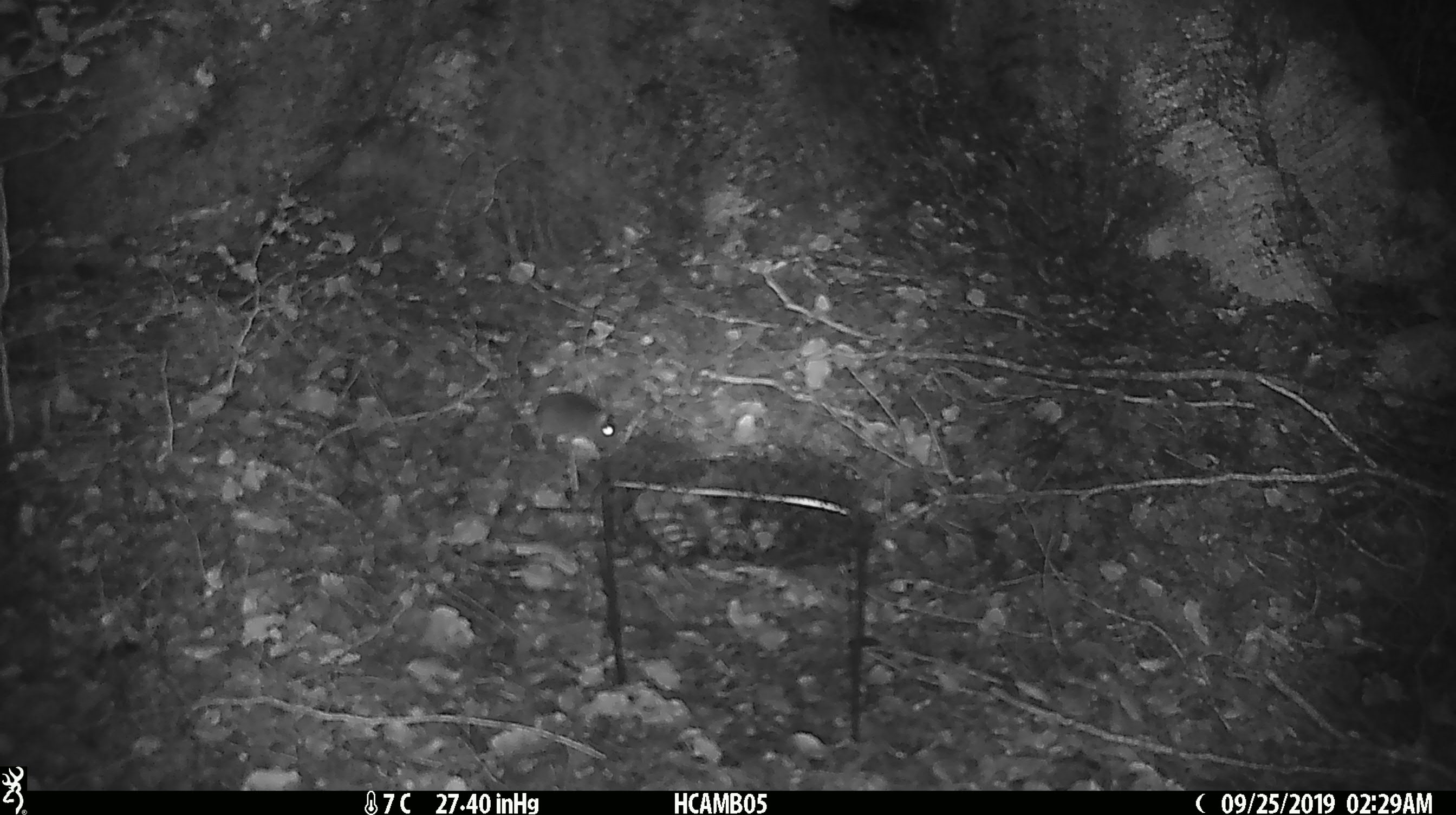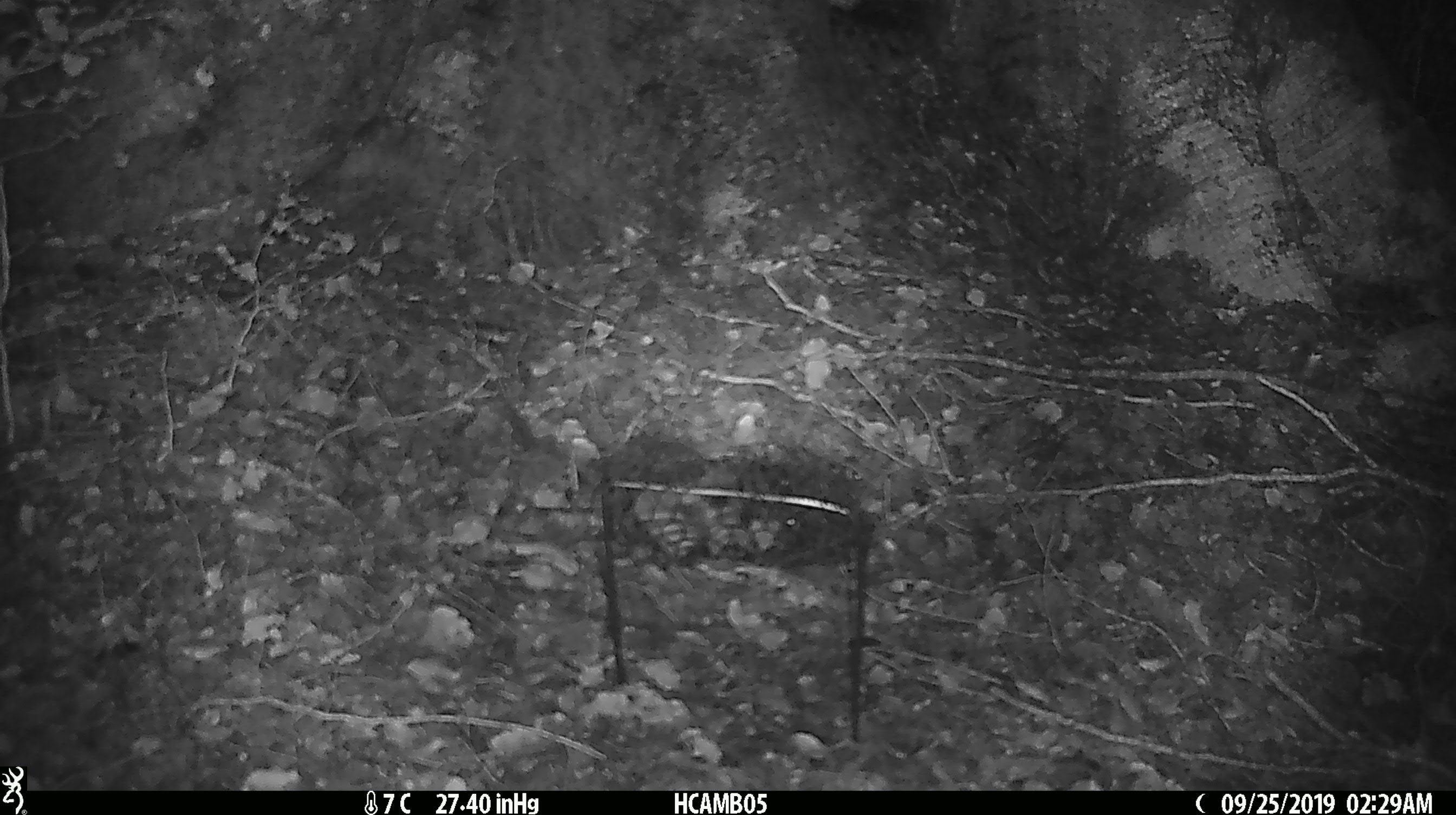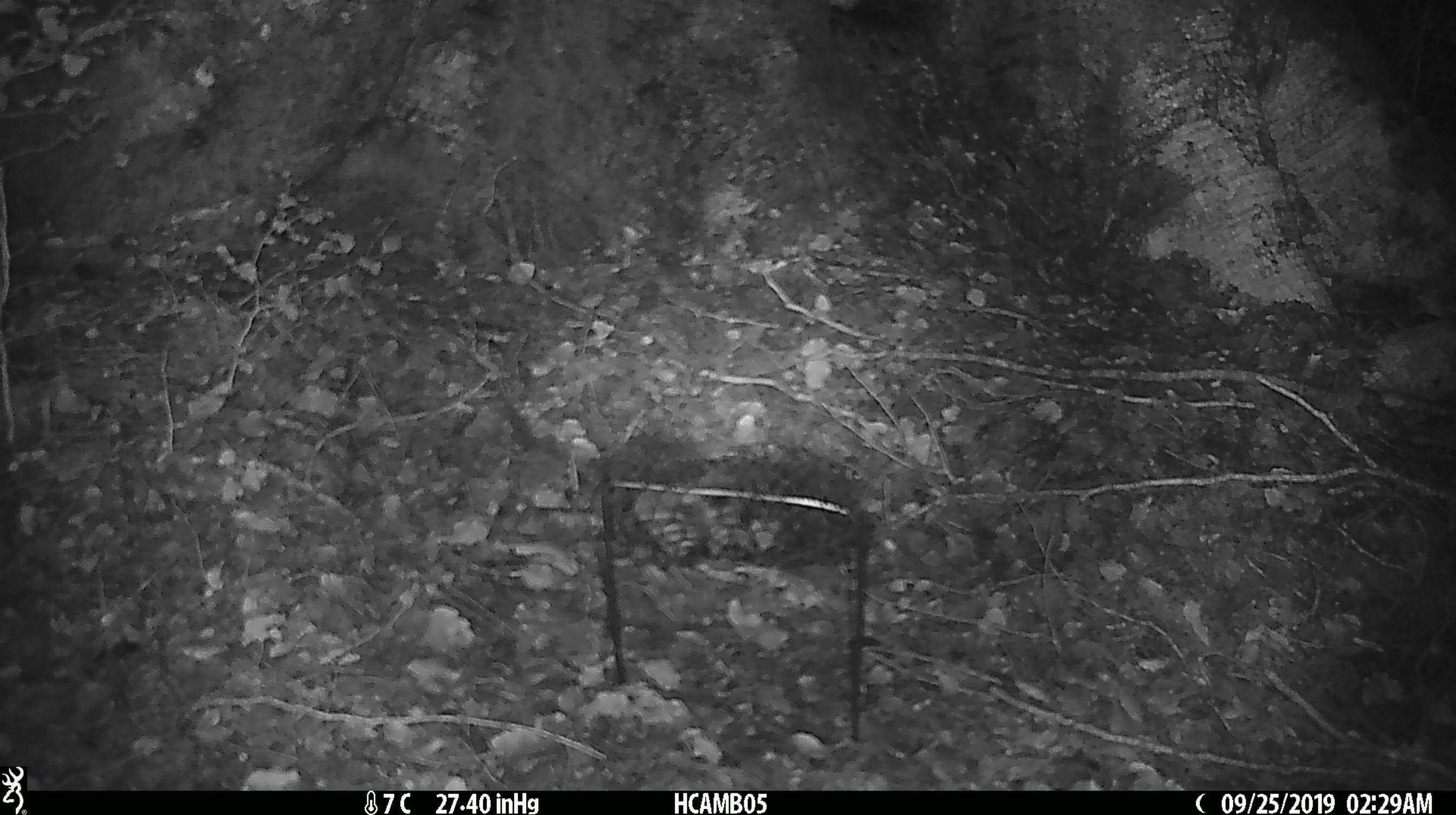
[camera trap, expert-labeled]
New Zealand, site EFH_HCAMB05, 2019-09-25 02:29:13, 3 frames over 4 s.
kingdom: Animalia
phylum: Chordata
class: Mammalia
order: Rodentia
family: Muridae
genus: Mus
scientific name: Mus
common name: mouse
Mouse (Mus).